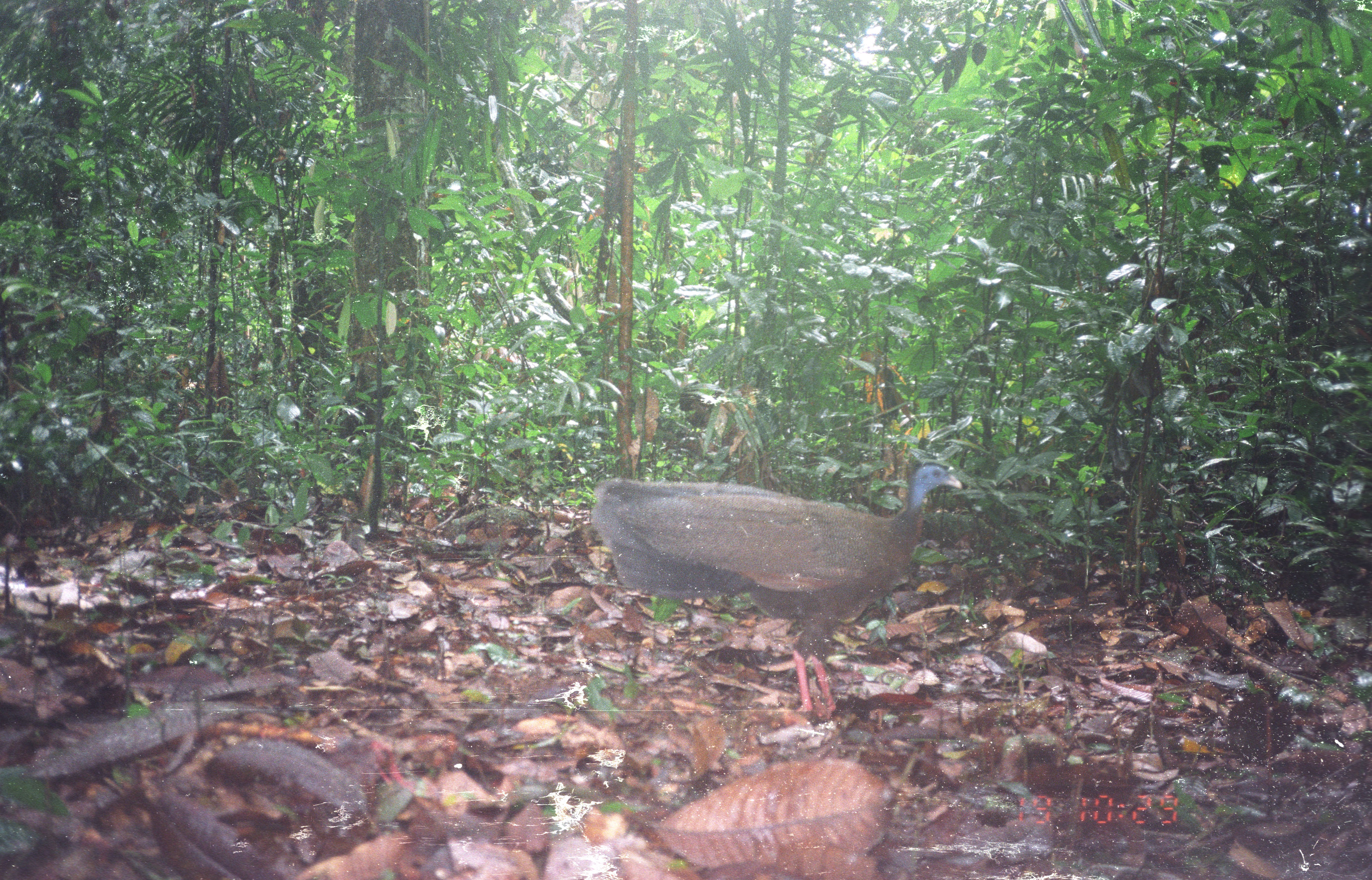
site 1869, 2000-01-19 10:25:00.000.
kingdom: Animalia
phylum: Chordata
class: Aves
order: Galliformes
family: Phasianidae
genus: Argusianus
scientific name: Argusianus argus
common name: great argus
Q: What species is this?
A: Argusianus argus (great argus).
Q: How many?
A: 1.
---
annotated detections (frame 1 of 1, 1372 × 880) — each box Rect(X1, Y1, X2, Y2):
argusianus argus: Rect(590, 459, 965, 716)